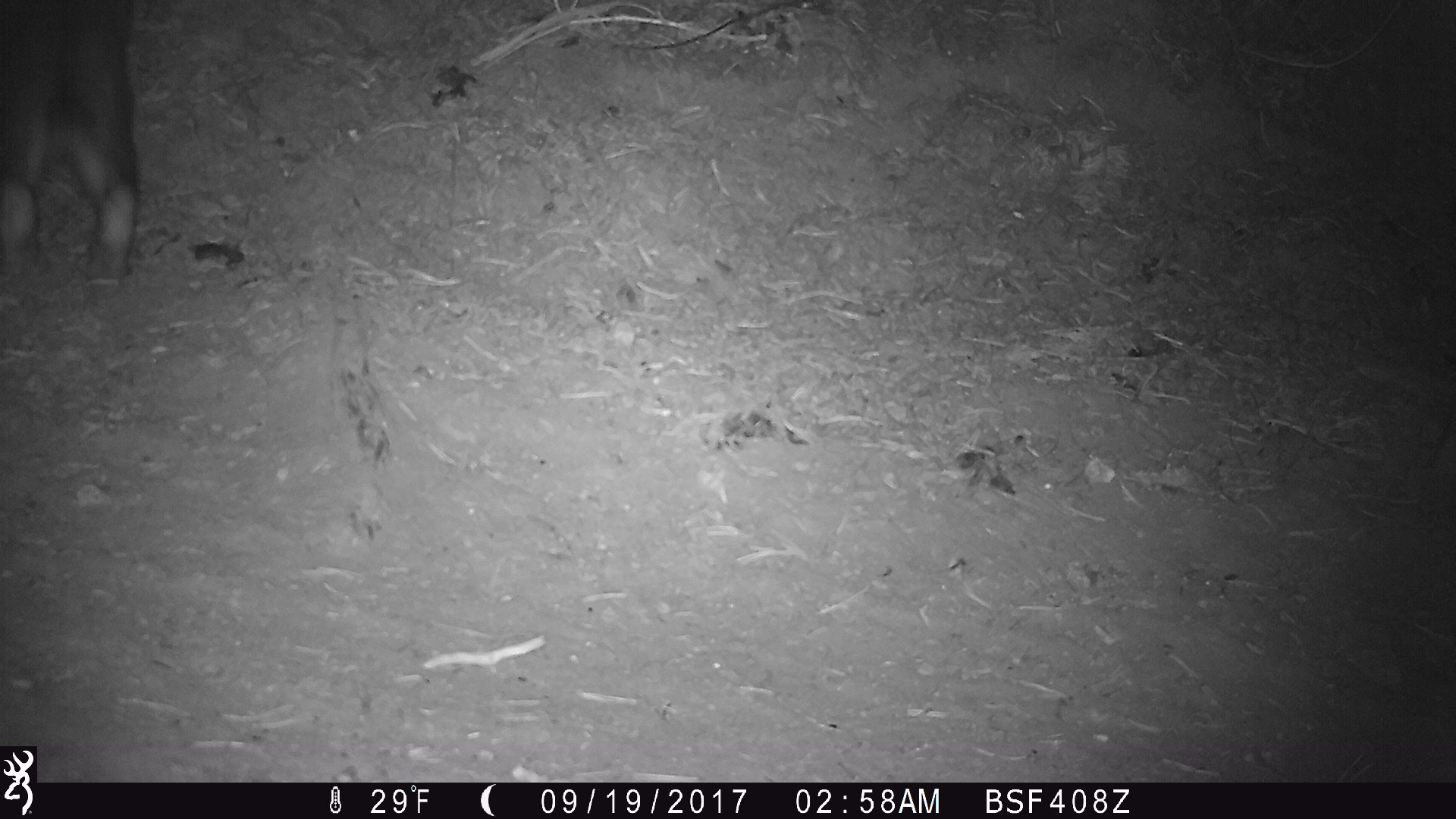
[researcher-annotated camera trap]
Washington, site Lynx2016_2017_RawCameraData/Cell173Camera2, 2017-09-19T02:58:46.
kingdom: Animalia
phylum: Chordata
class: Mammalia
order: Lagomorpha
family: Leporidae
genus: Lepus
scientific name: Lepus americanus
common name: snowshoe hare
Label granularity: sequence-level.